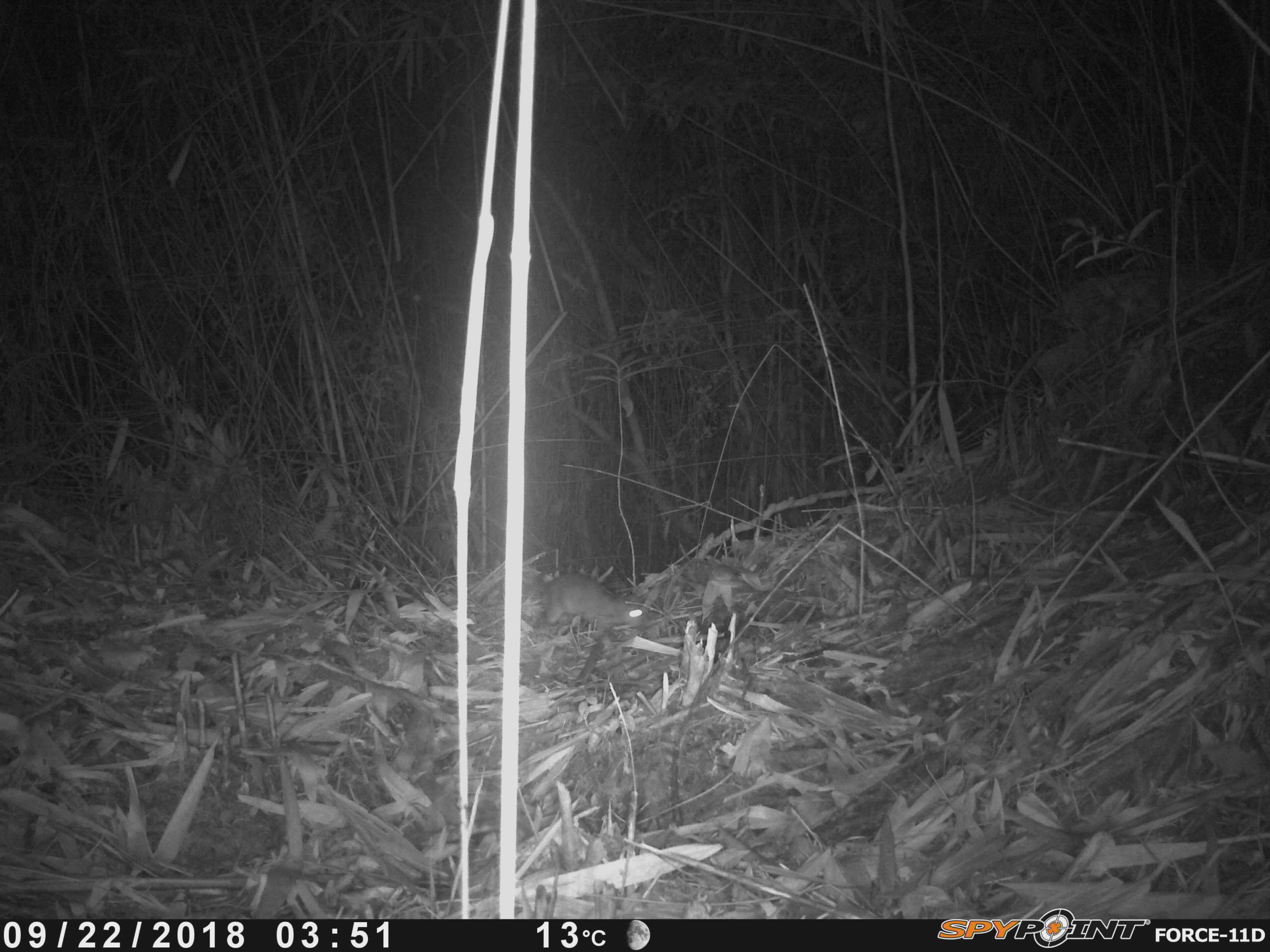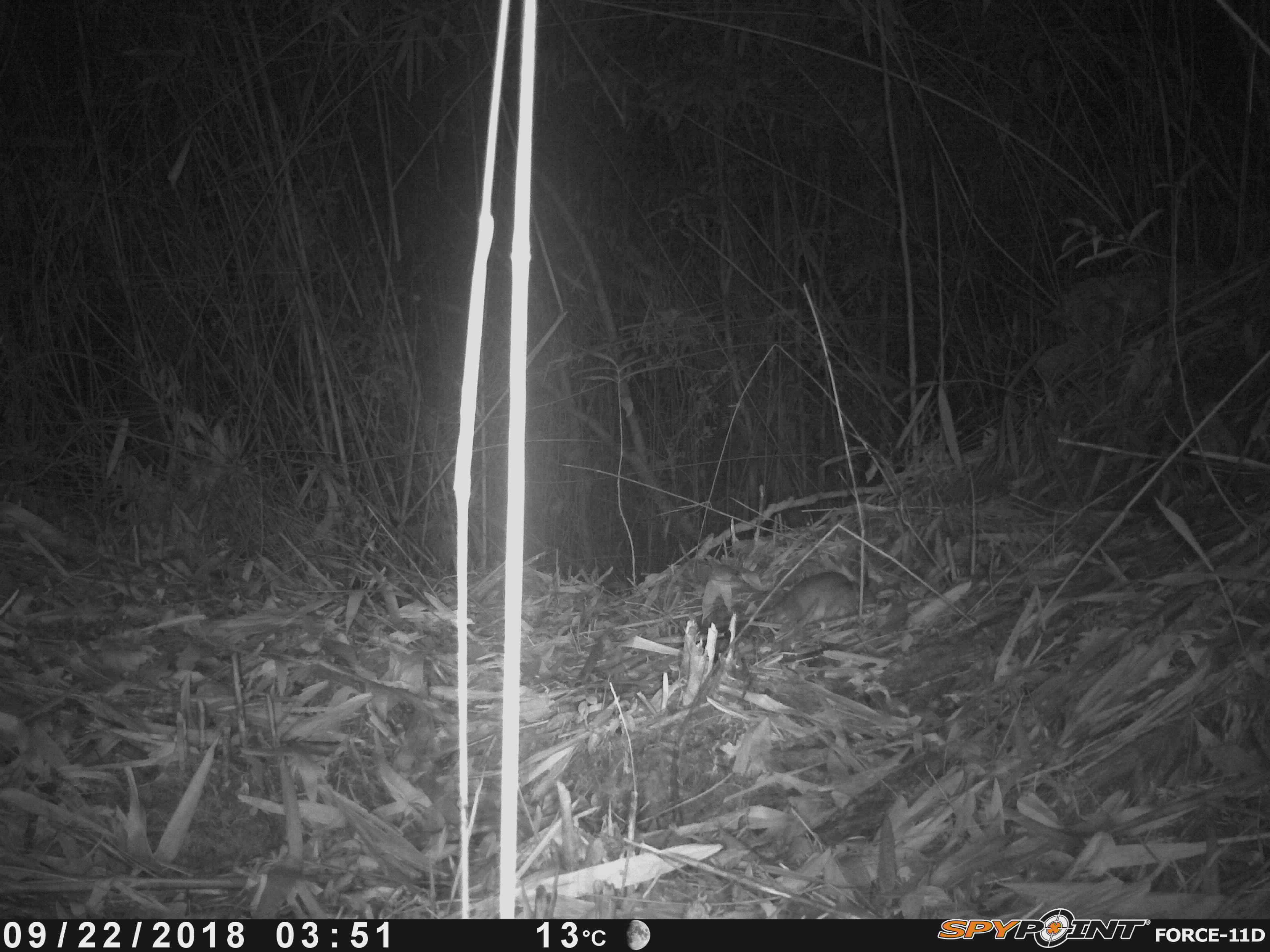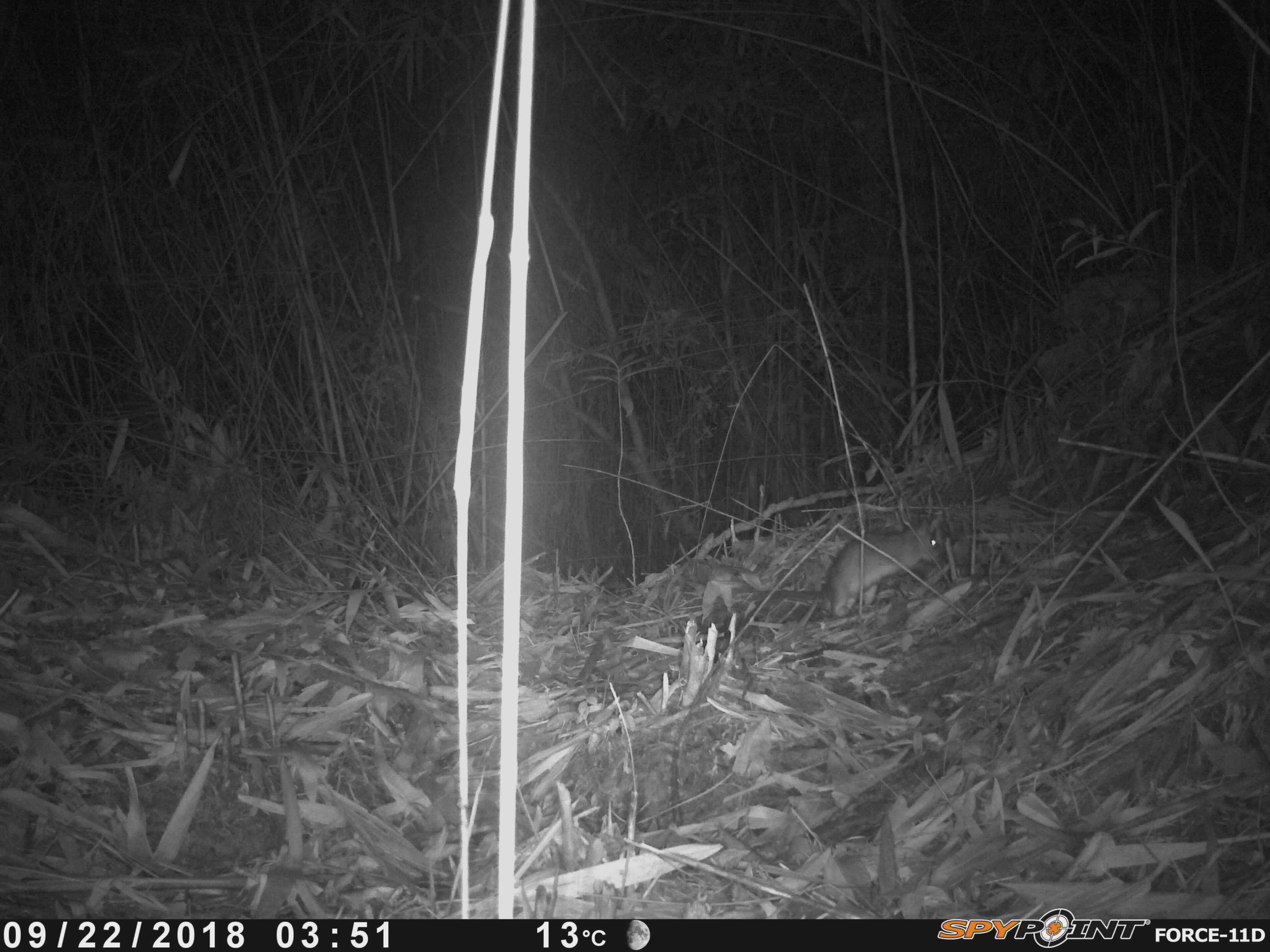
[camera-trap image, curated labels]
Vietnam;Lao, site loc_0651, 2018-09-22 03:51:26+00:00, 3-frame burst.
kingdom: Animalia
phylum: Chordata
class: Mammalia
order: Rodentia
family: Muridae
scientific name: Muridae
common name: old-world mice and rats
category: unidentified murid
Unidentified murid (old-world mice and rats) (Muridae). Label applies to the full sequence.